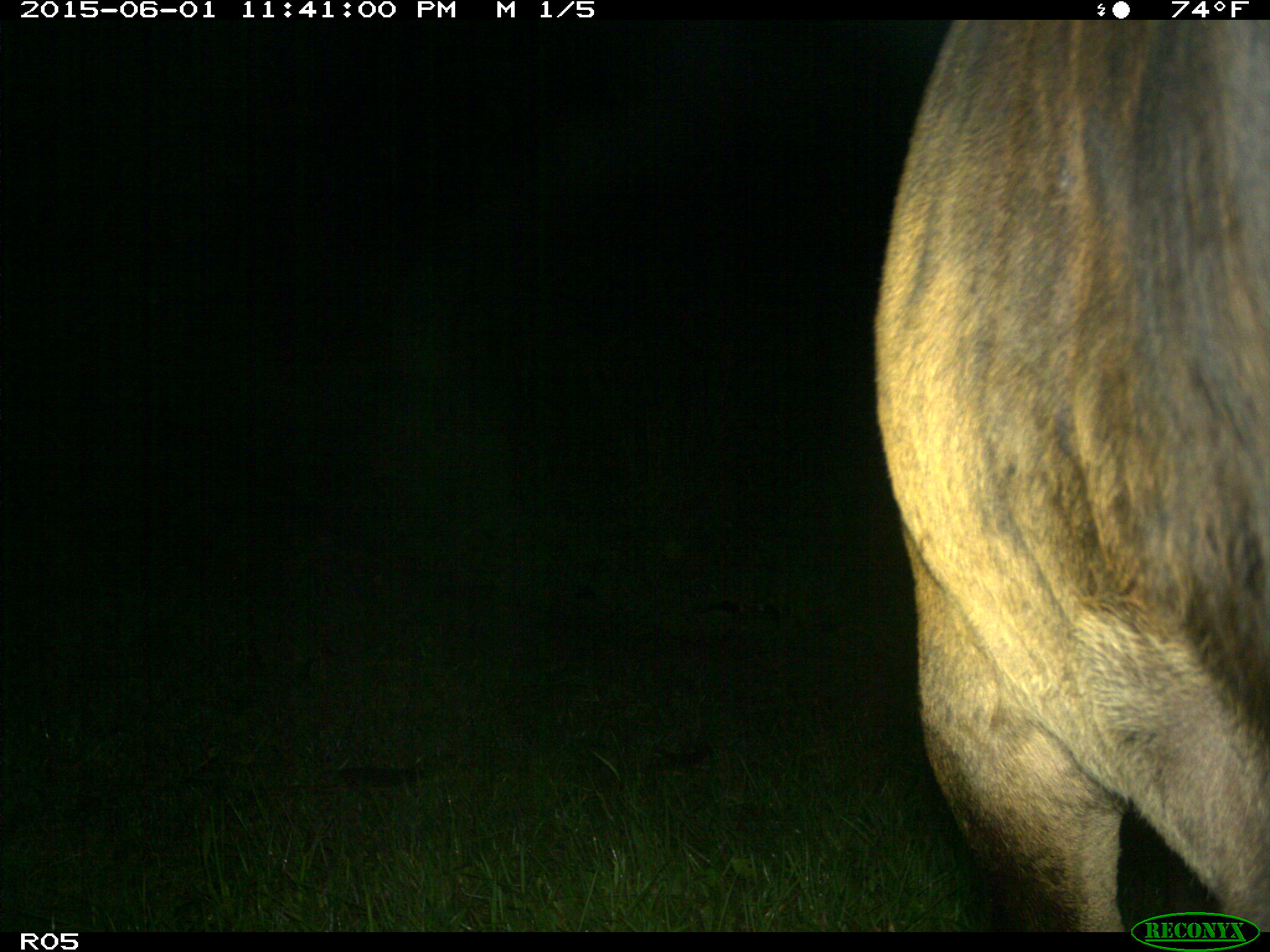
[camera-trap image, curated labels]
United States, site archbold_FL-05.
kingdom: Animalia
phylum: Chordata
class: Mammalia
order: Artiodactyla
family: Bovidae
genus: Bos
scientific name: Bos taurus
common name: domestic cow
Bos taurus (domestic cow).